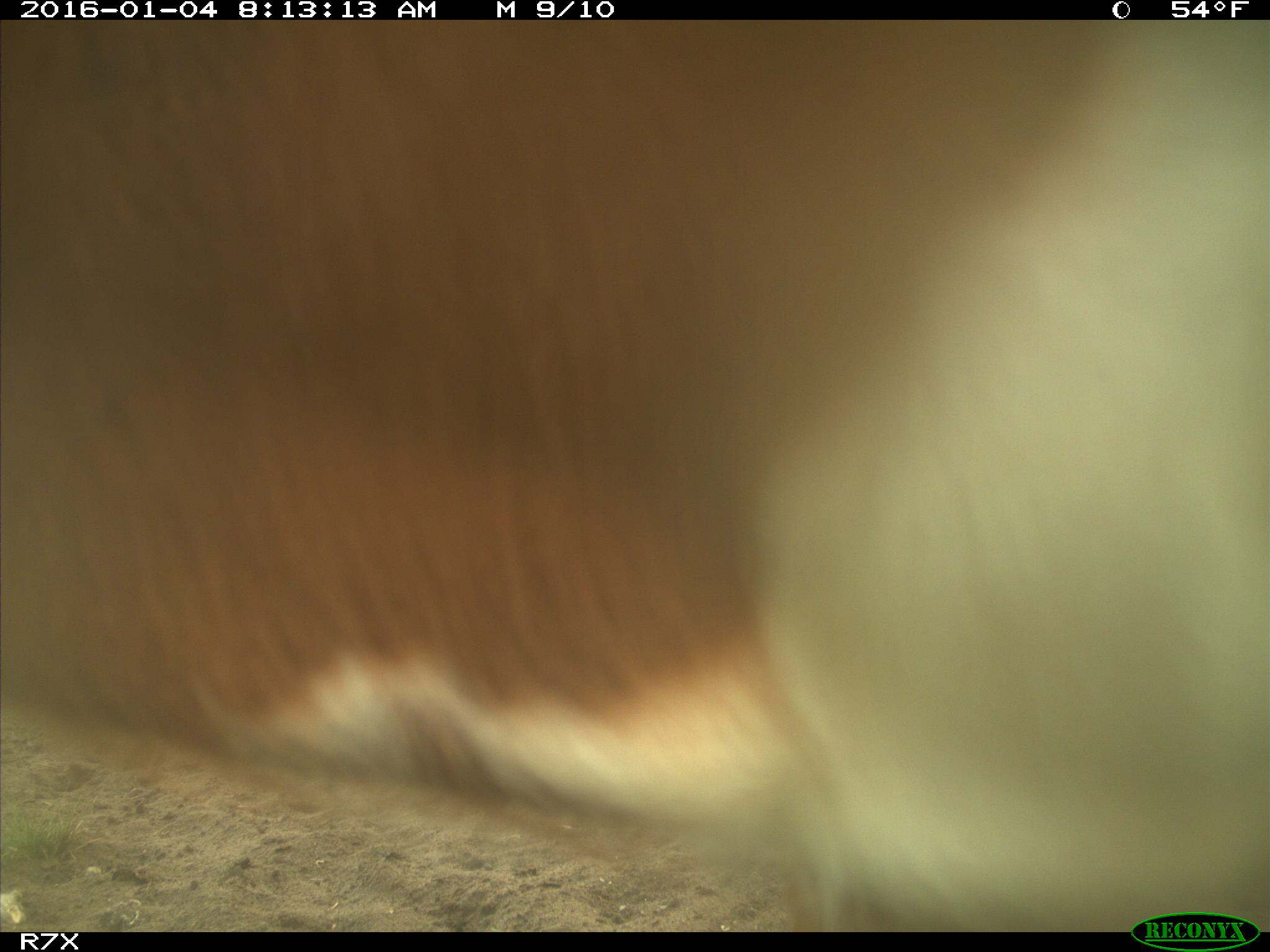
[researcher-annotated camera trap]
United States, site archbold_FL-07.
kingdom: Animalia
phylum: Chordata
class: Mammalia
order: Artiodactyla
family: Bovidae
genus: Bos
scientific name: Bos taurus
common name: domestic cow